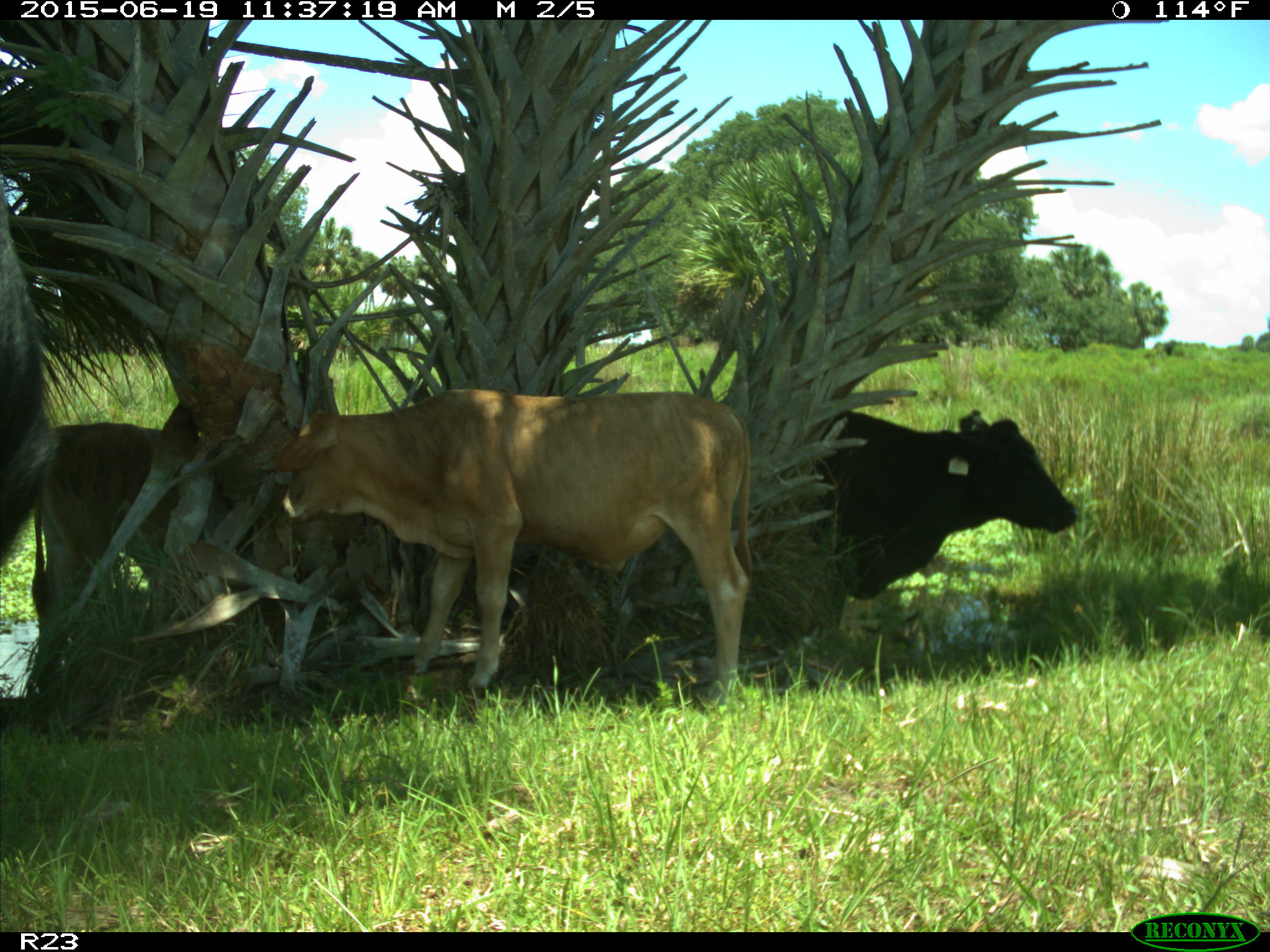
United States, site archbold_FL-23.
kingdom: Animalia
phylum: Chordata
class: Mammalia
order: Artiodactyla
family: Bovidae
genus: Bos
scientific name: Bos taurus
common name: domestic cow